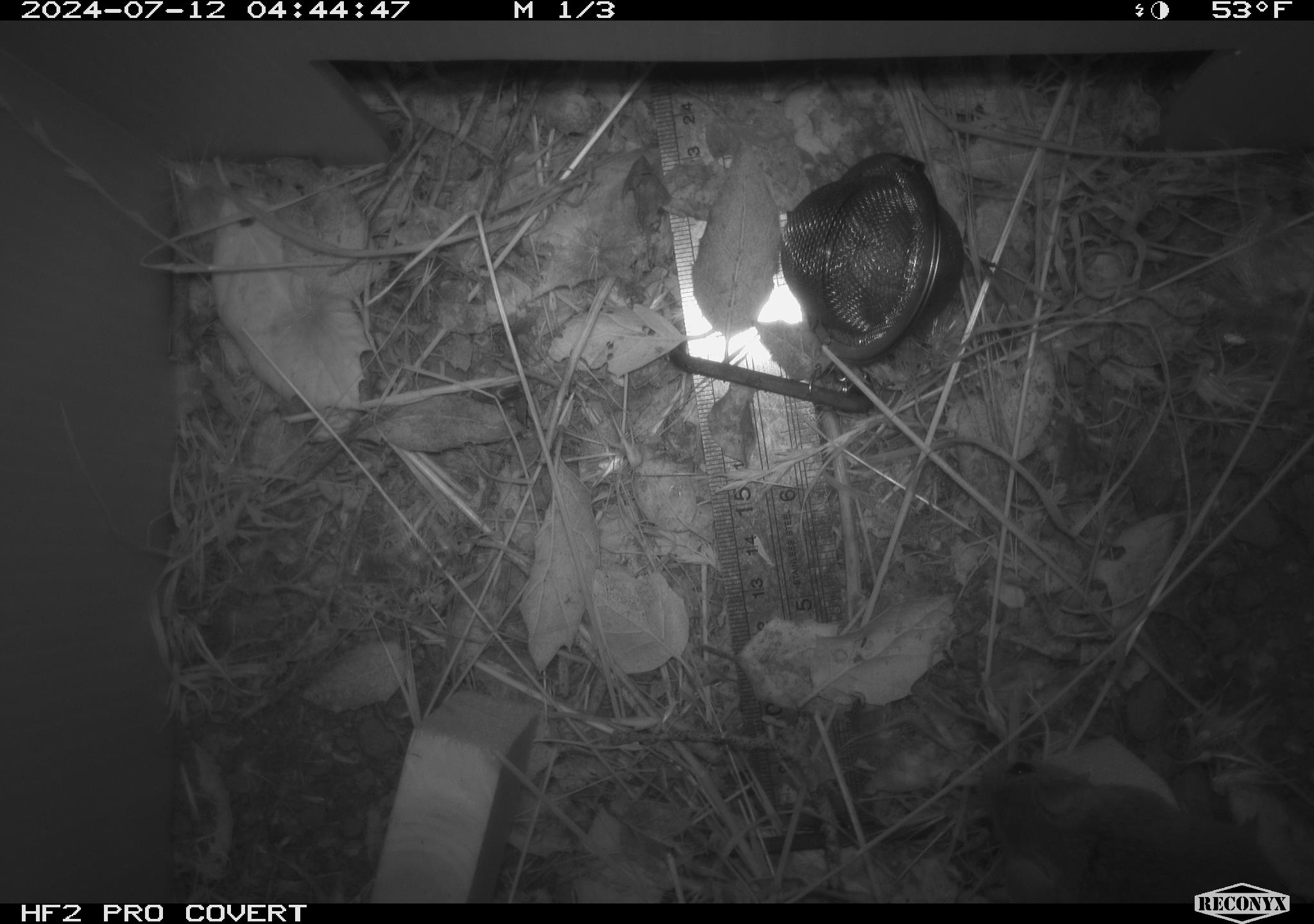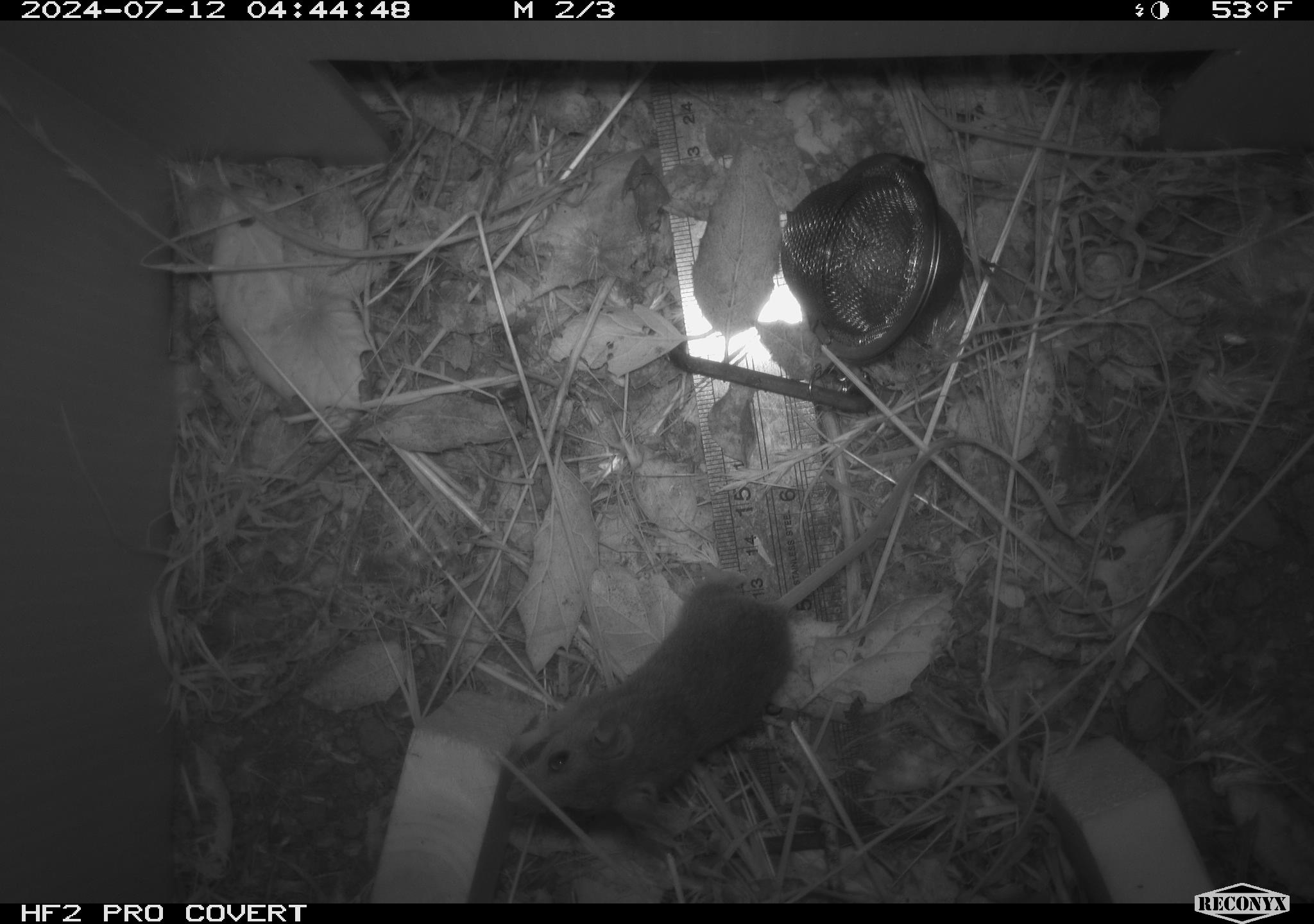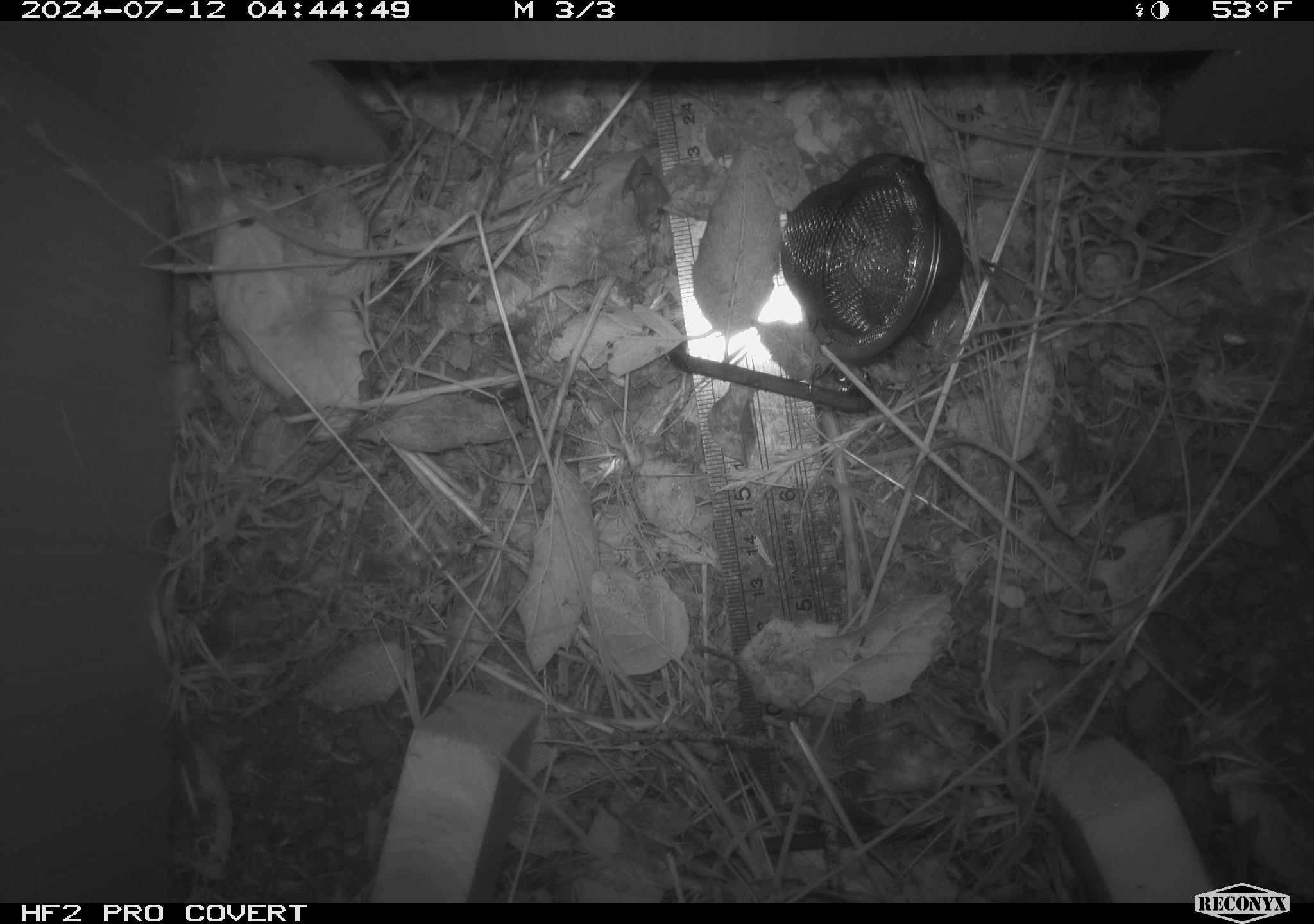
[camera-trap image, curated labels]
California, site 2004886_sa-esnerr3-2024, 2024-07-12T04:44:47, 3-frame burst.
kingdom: Animalia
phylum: Chordata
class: Mammalia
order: Rodentia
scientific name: Rodentia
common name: rodent